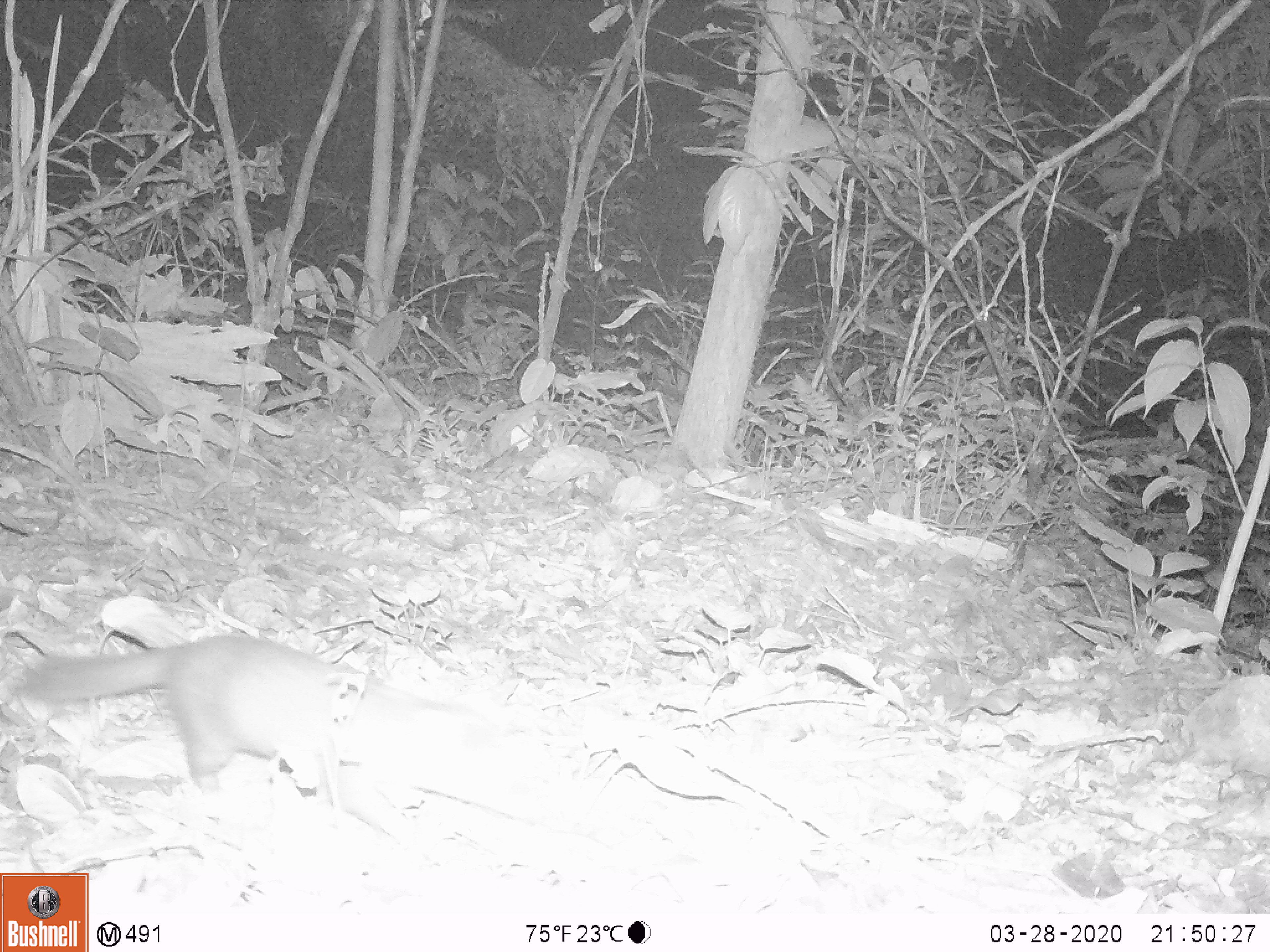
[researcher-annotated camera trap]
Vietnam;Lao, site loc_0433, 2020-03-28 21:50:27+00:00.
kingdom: Animalia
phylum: Chordata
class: Mammalia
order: Carnivora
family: Mustelidae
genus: Melogale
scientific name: Melogale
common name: ferret badger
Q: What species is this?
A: Ferret badger (Melogale).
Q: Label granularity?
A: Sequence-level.